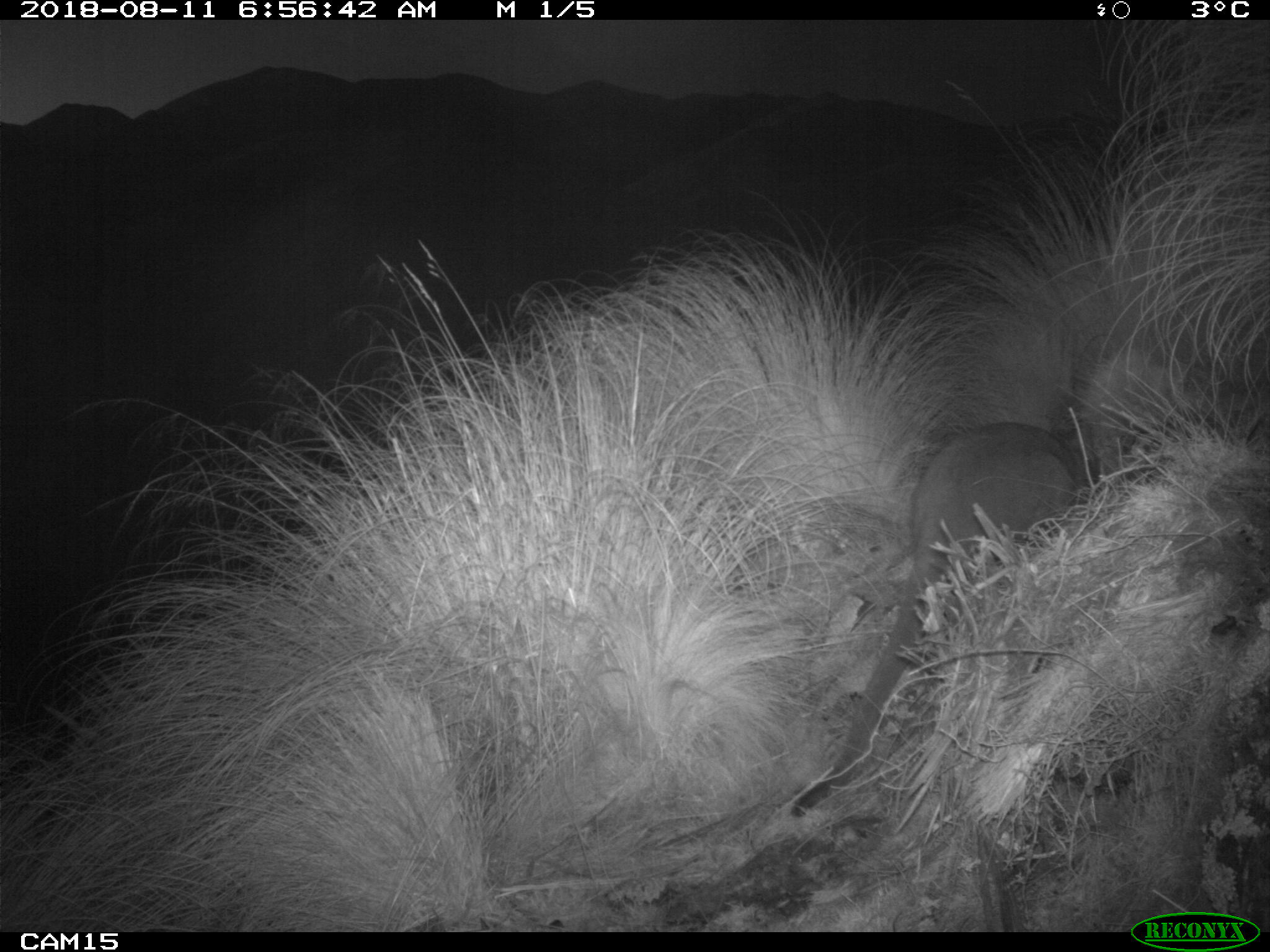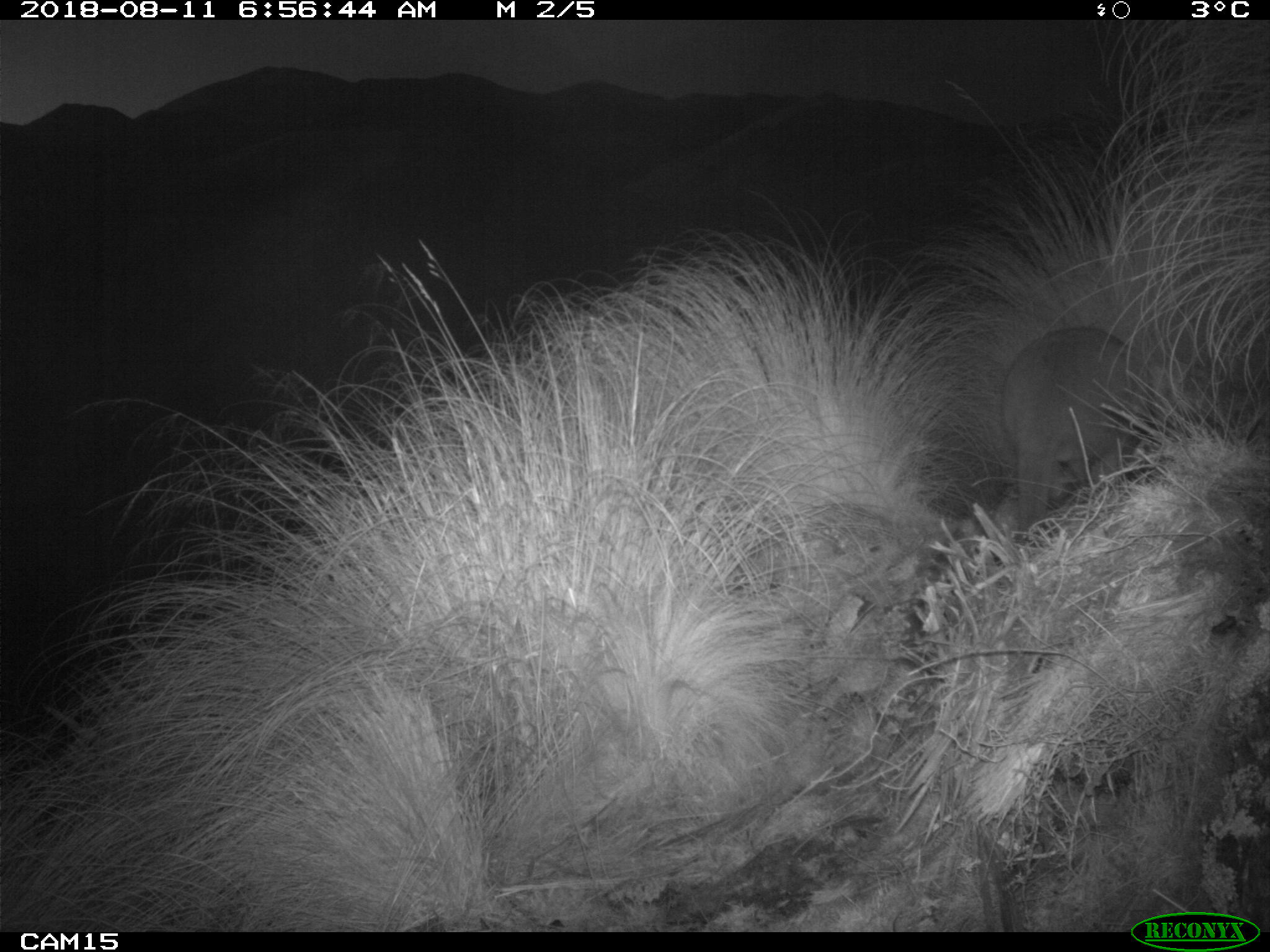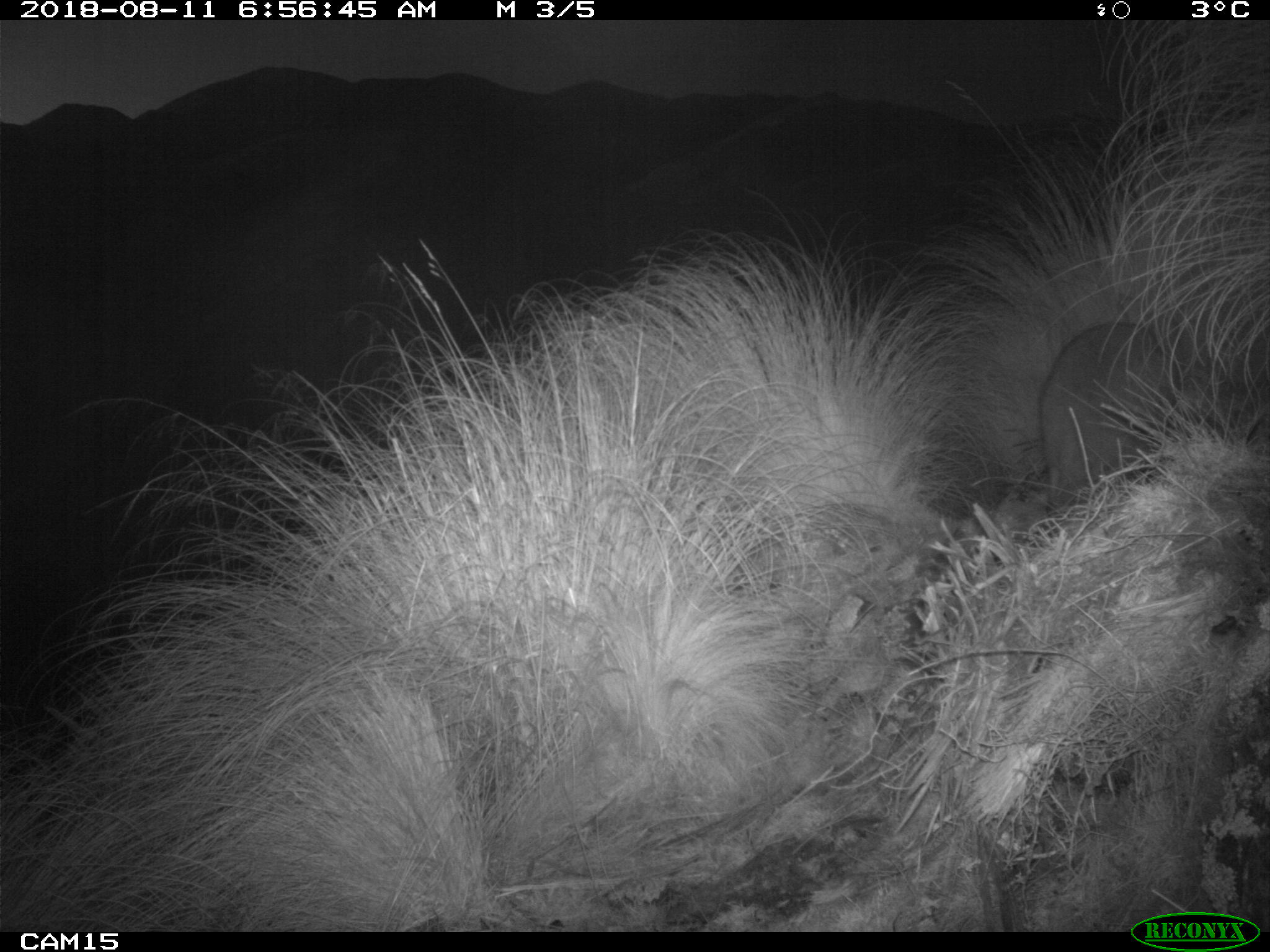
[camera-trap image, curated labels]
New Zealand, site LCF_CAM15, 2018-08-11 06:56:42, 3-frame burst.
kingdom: Animalia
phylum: Chordata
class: Mammalia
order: Diprotodontia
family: Macropodidae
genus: Notamacropus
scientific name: Notamacropus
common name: wallaby